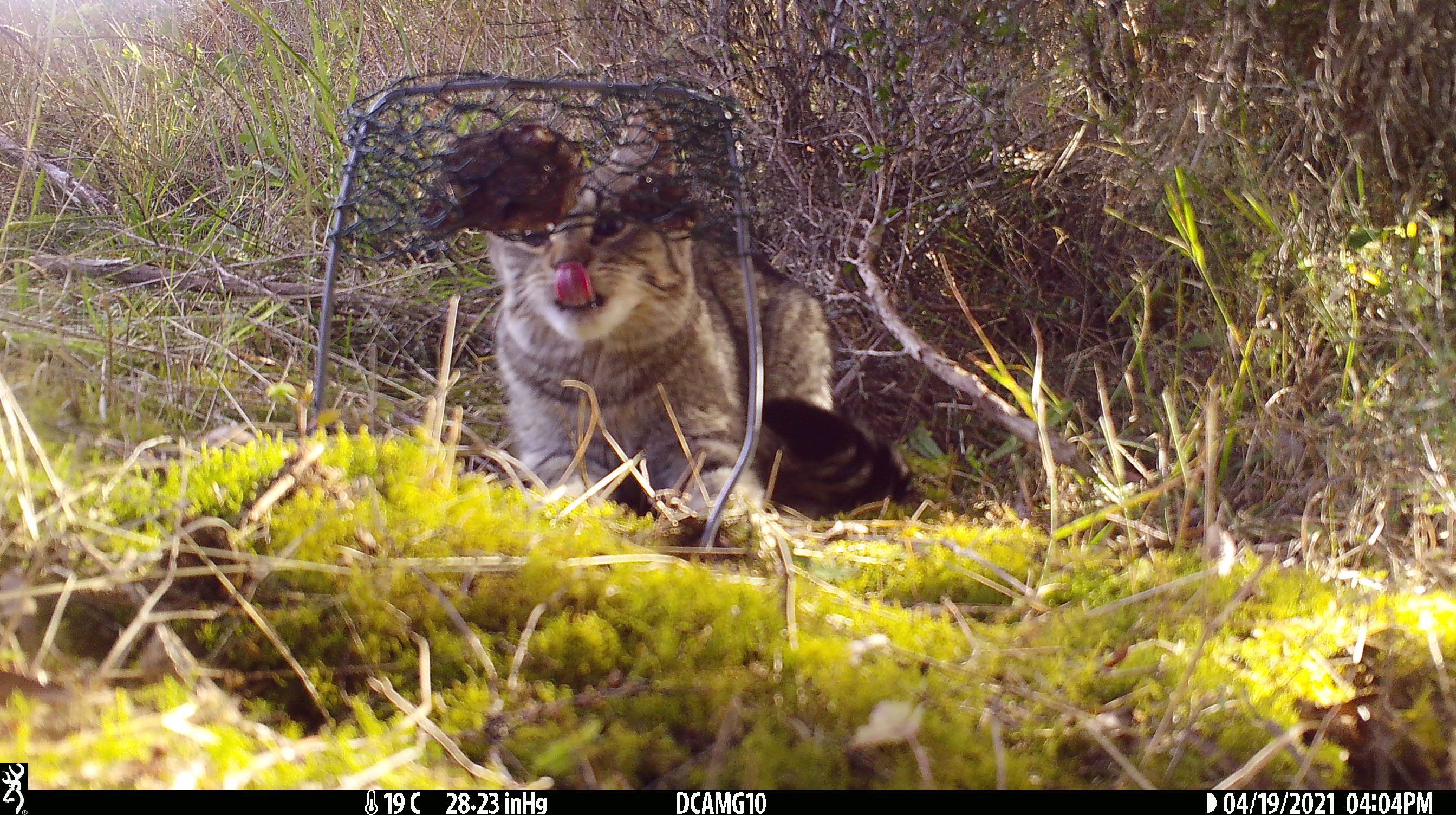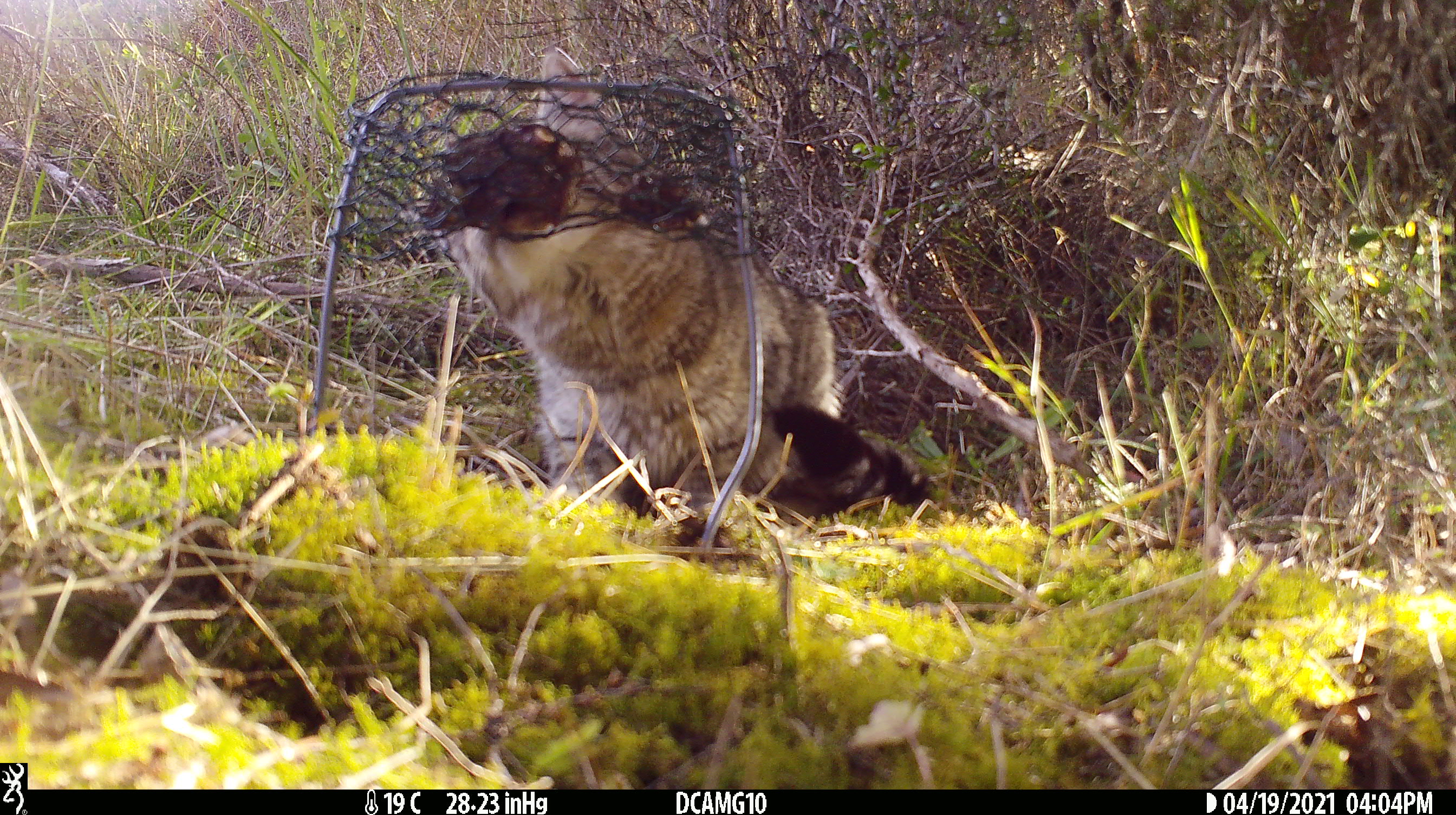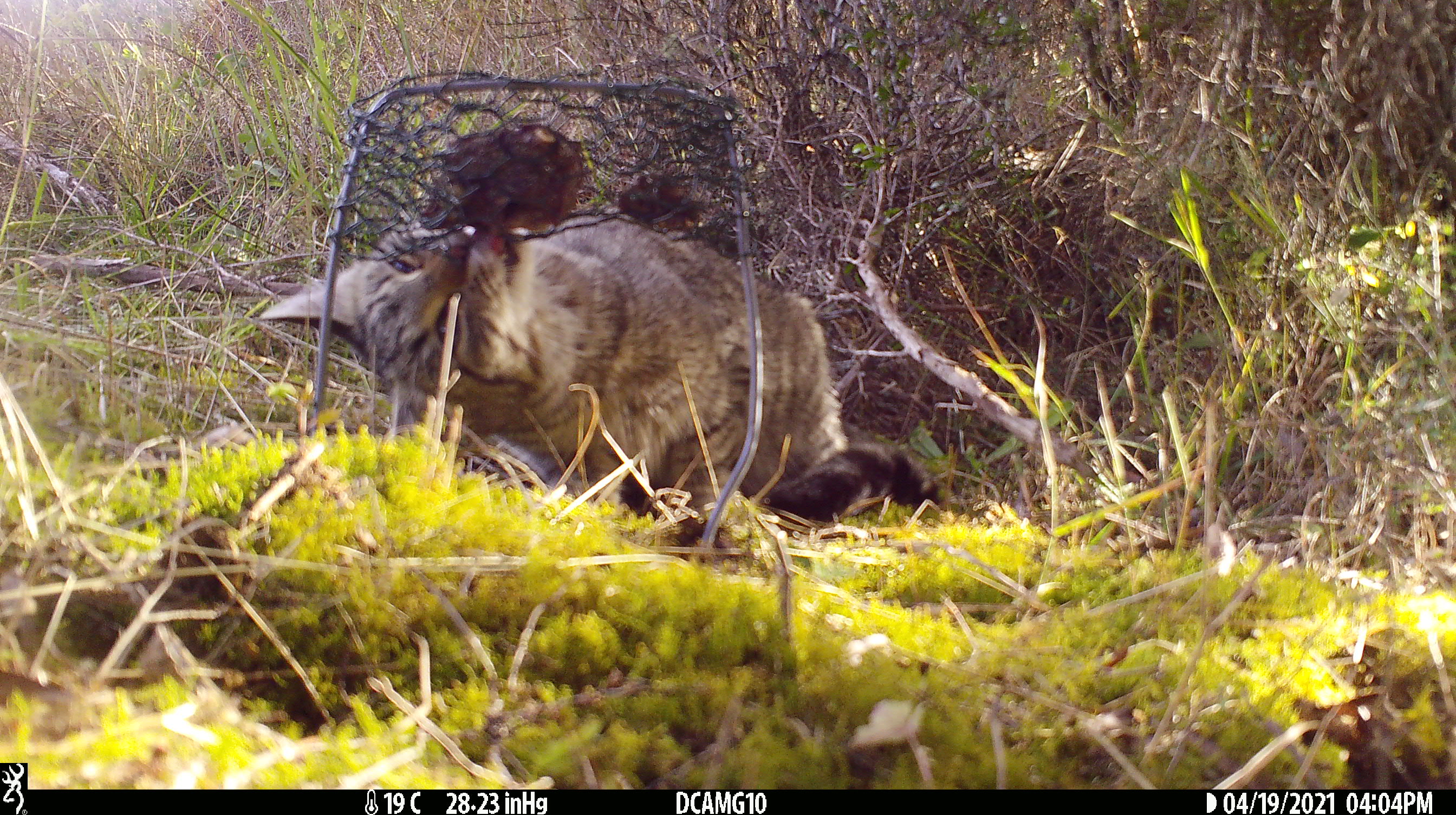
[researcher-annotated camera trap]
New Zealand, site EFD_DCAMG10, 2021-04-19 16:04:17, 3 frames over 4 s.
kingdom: Animalia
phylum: Chordata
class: Mammalia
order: Carnivora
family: Felidae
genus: Felis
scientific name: Felis catus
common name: domestic cat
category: cat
Cat (domestic cat) (Felis catus).